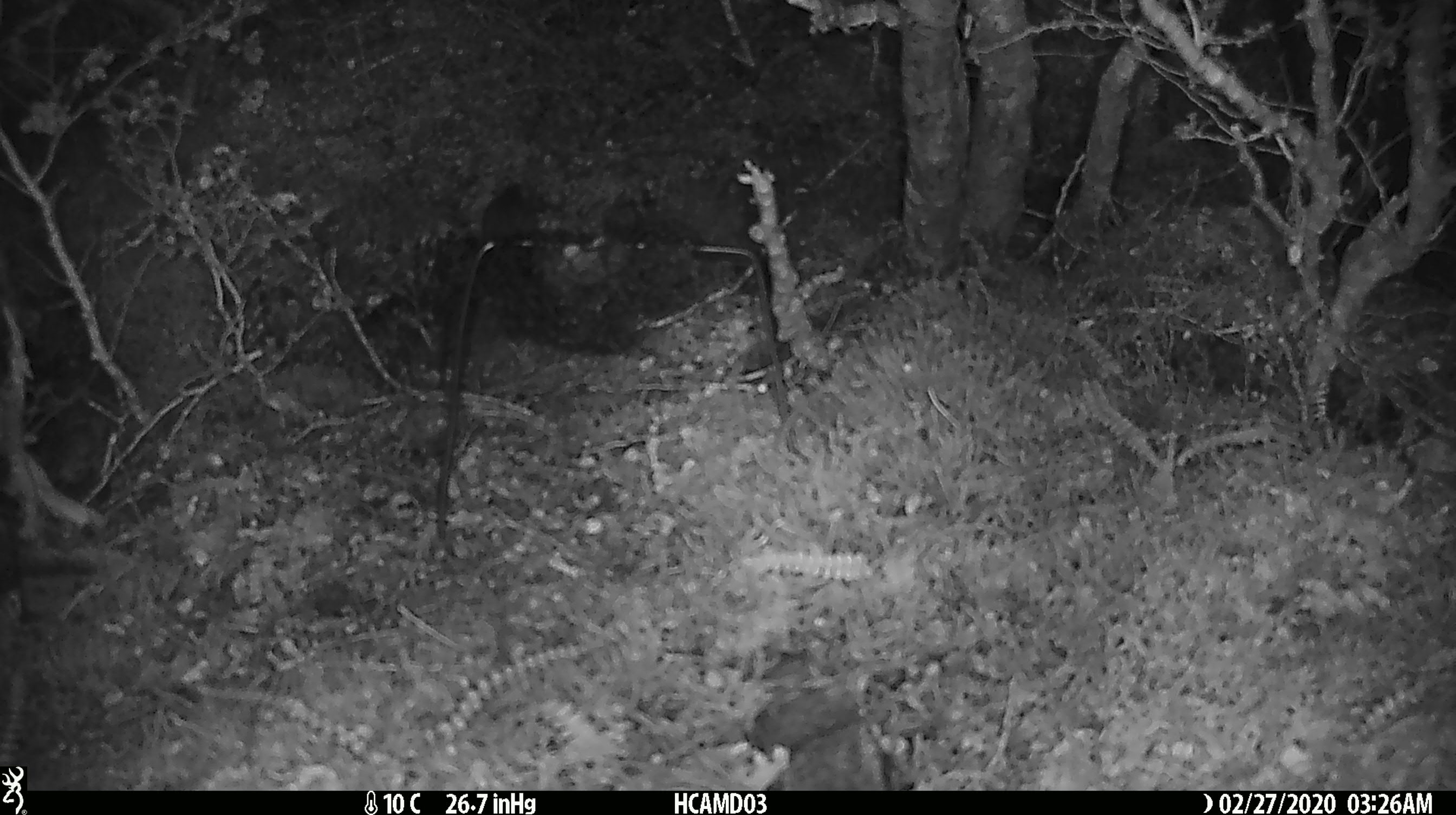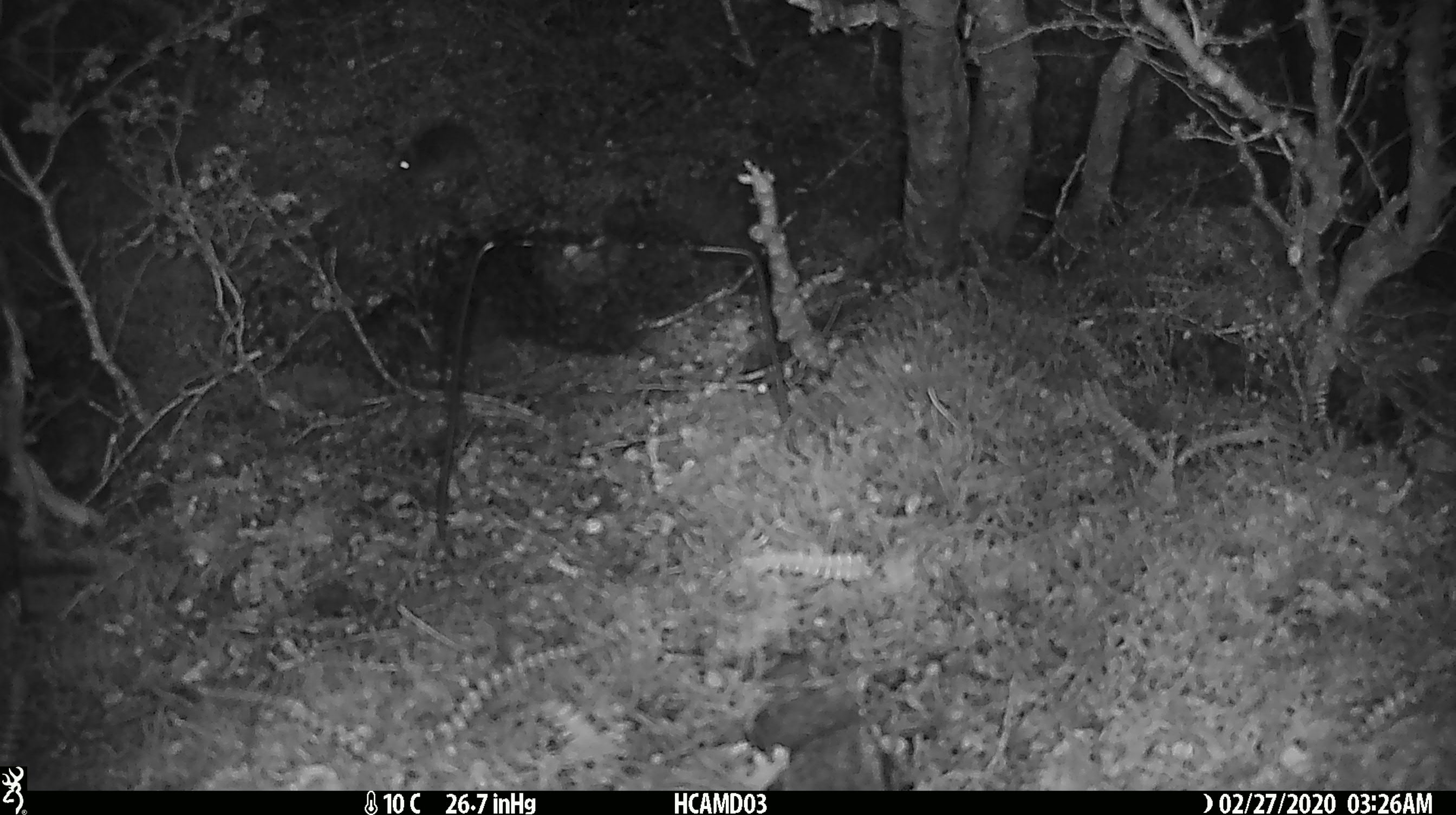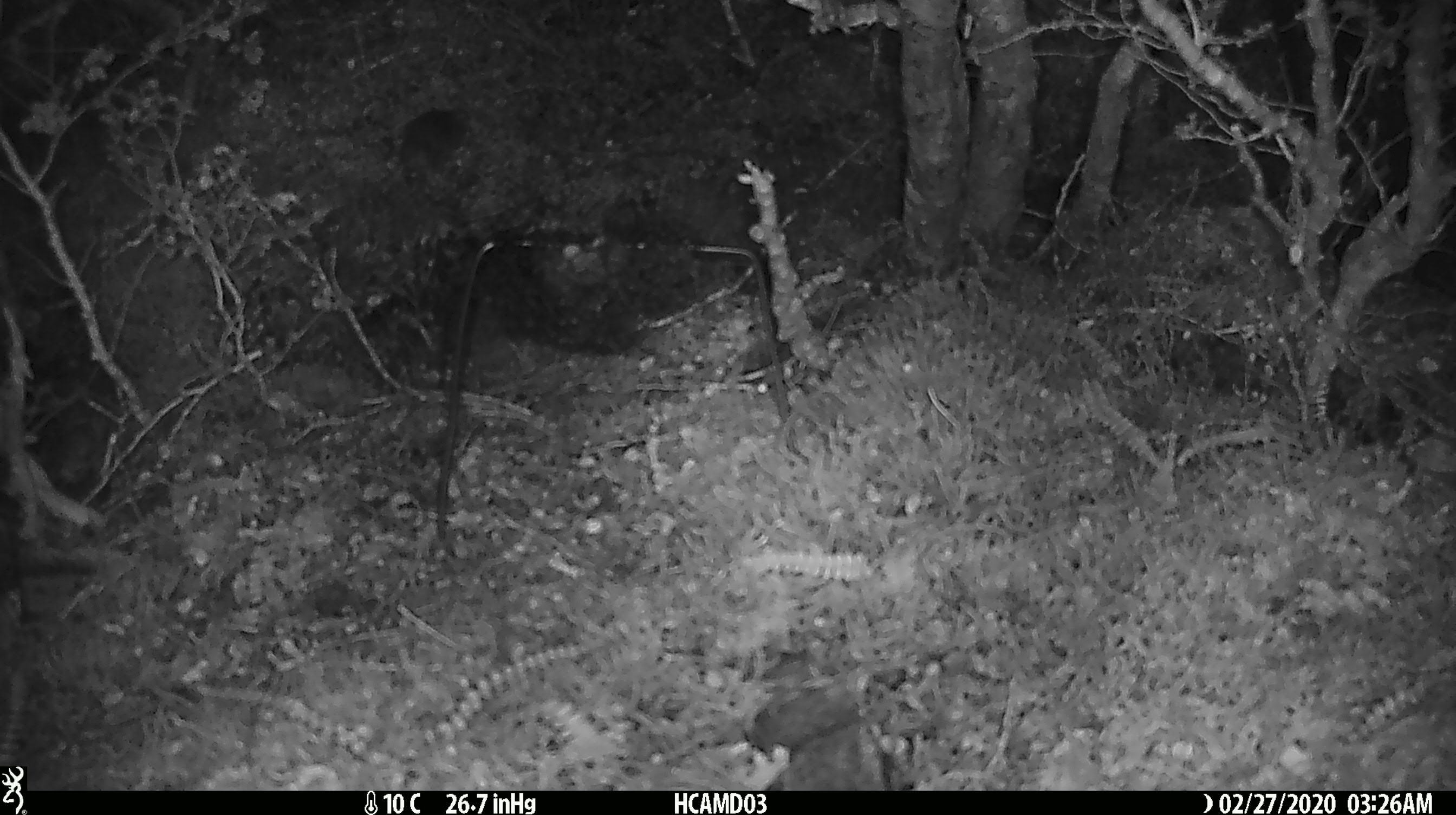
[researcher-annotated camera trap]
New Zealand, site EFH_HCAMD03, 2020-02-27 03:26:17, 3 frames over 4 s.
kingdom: Animalia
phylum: Chordata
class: Mammalia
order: Rodentia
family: Muridae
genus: Mus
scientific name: Mus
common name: mouse